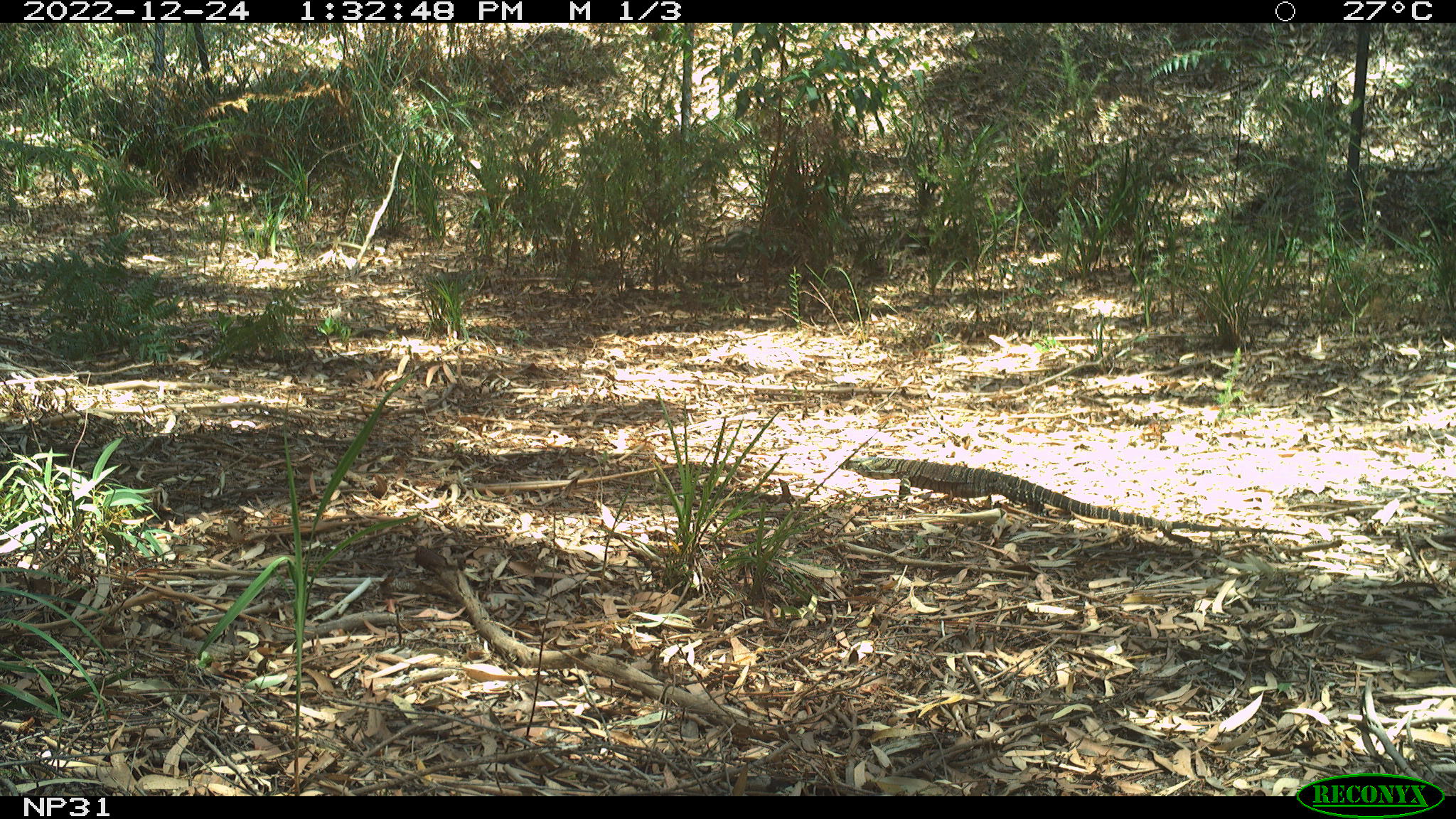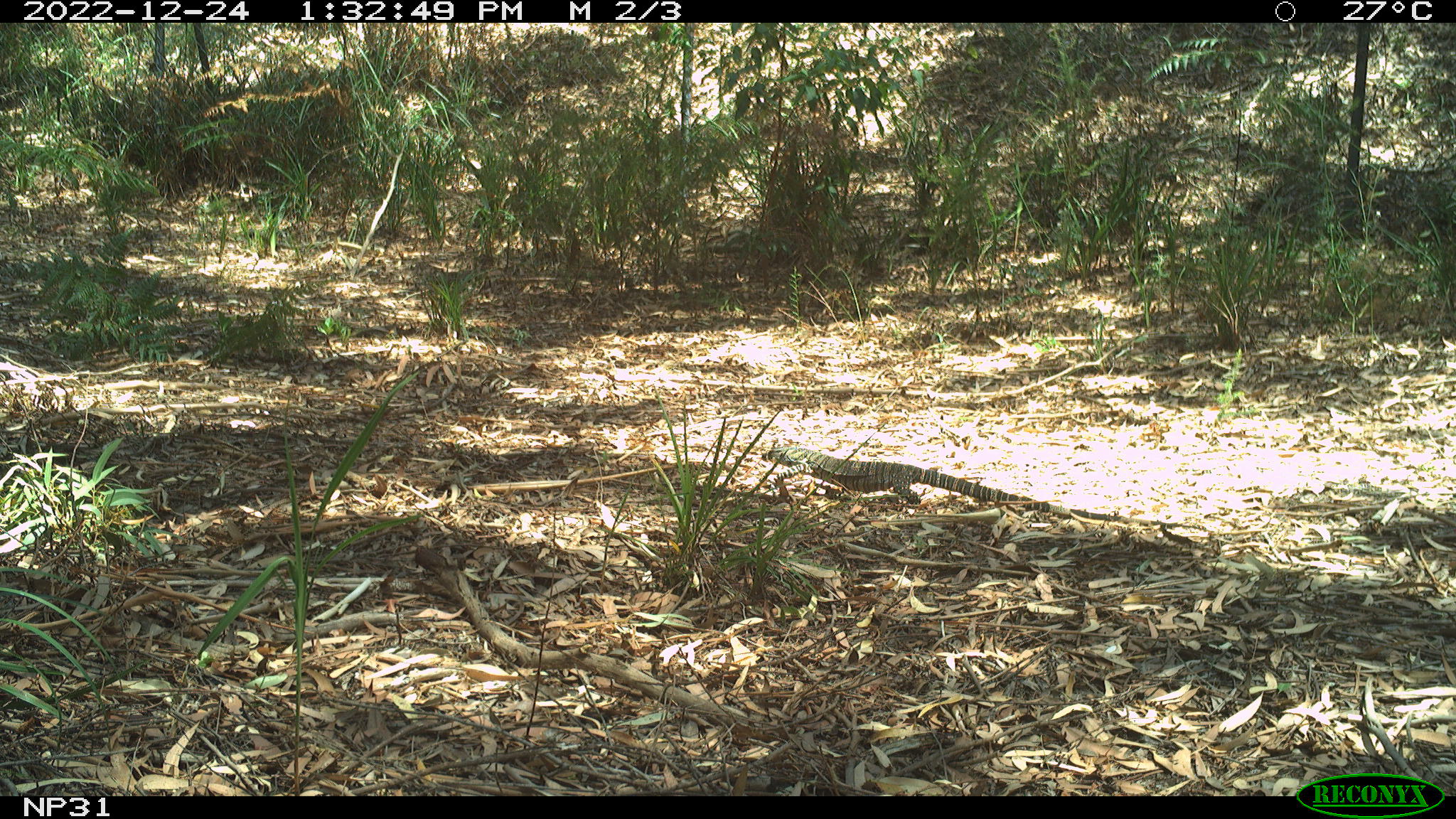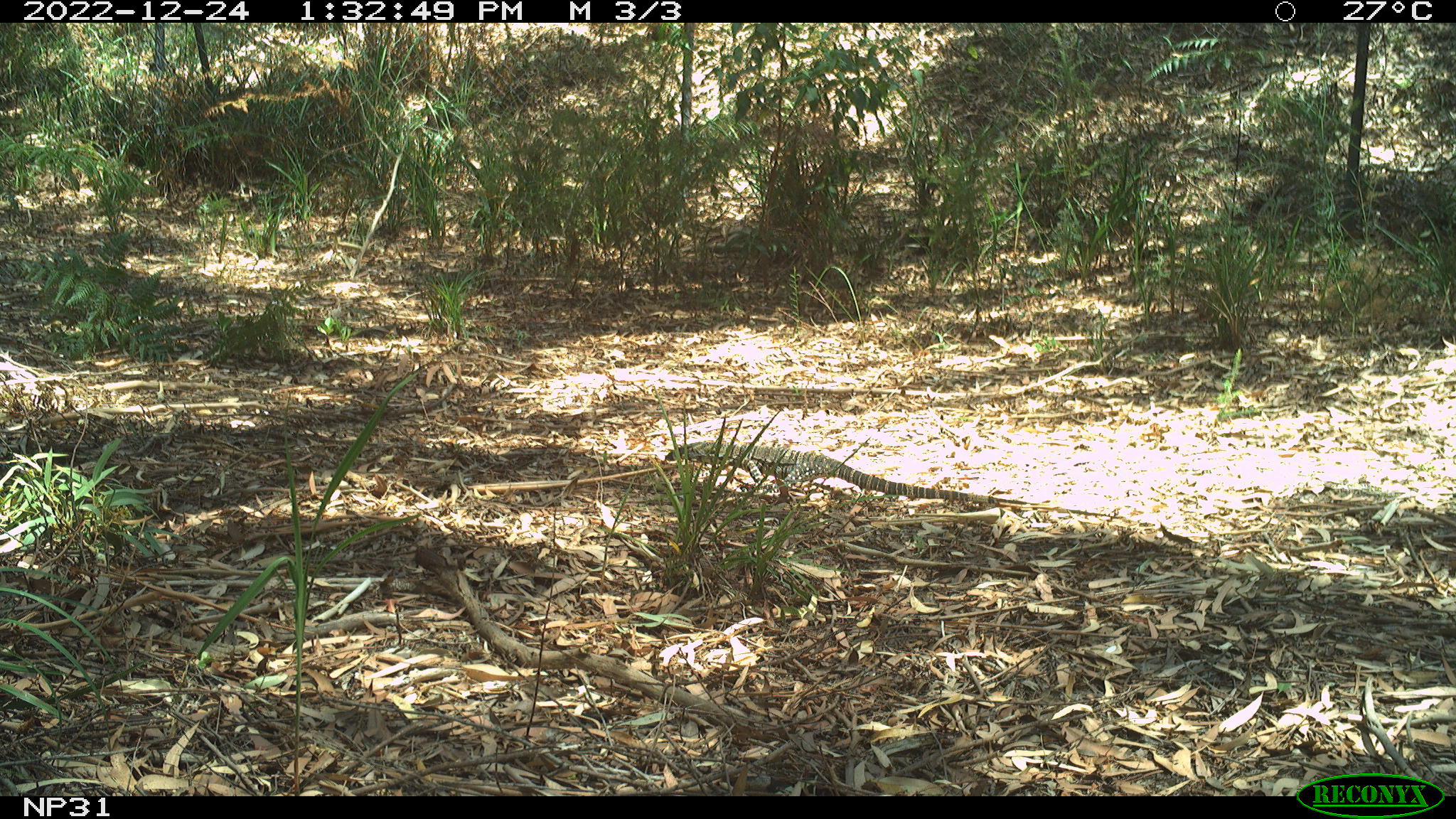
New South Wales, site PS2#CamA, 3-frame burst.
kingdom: Animalia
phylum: Chordata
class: Reptilia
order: Squamata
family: Varanidae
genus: Varanus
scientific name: Varanus varius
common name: lace monitor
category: goanna